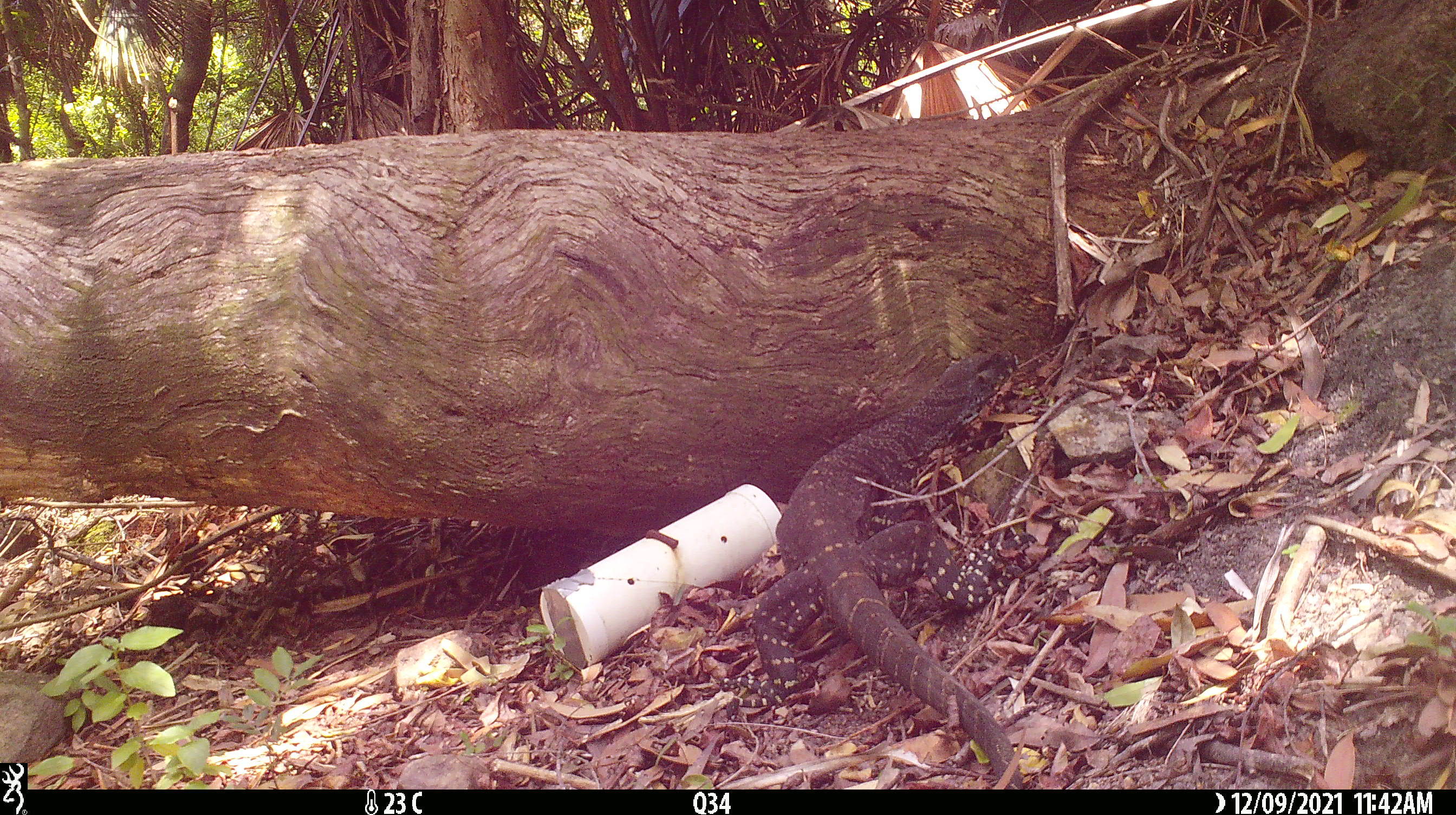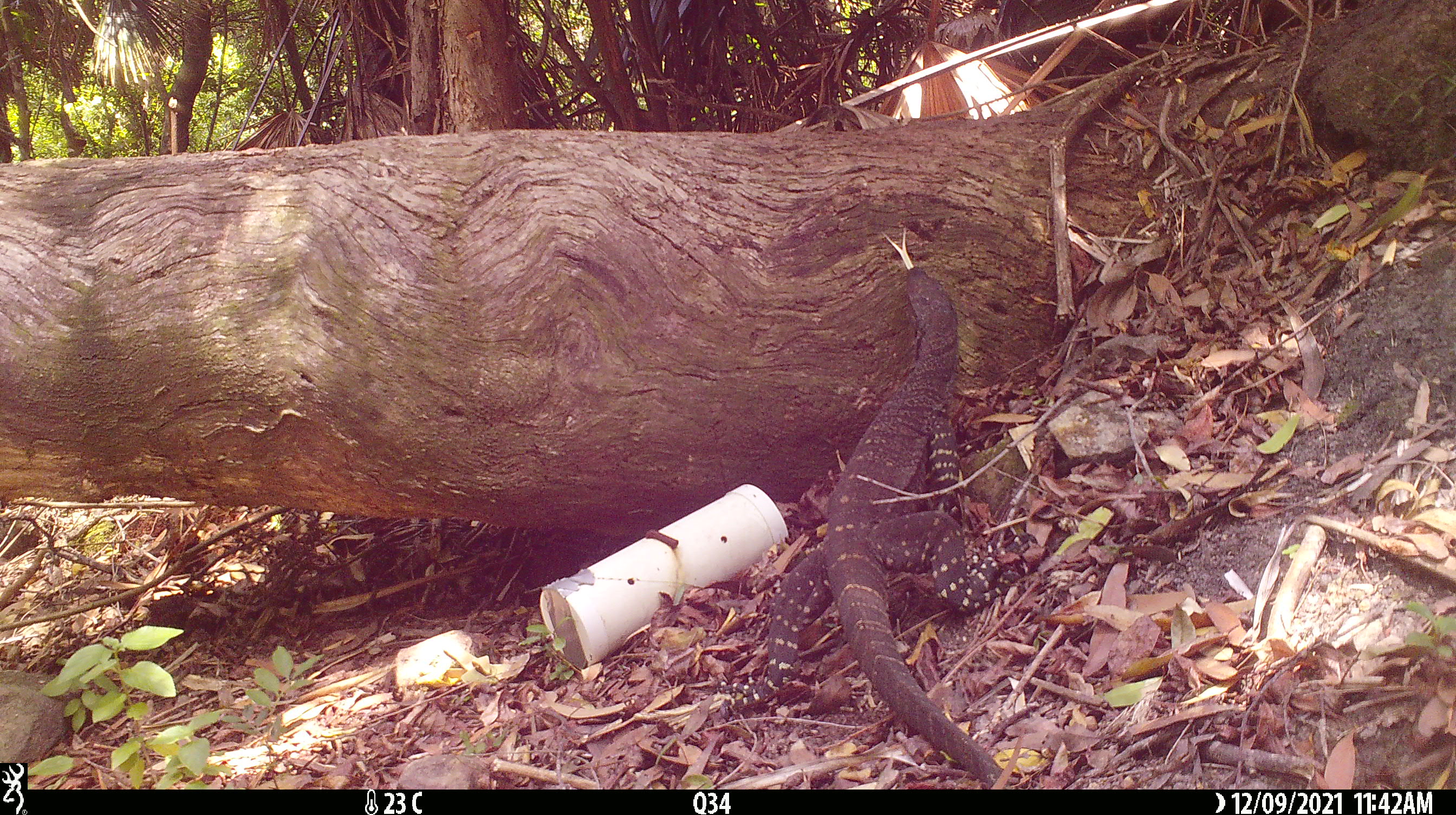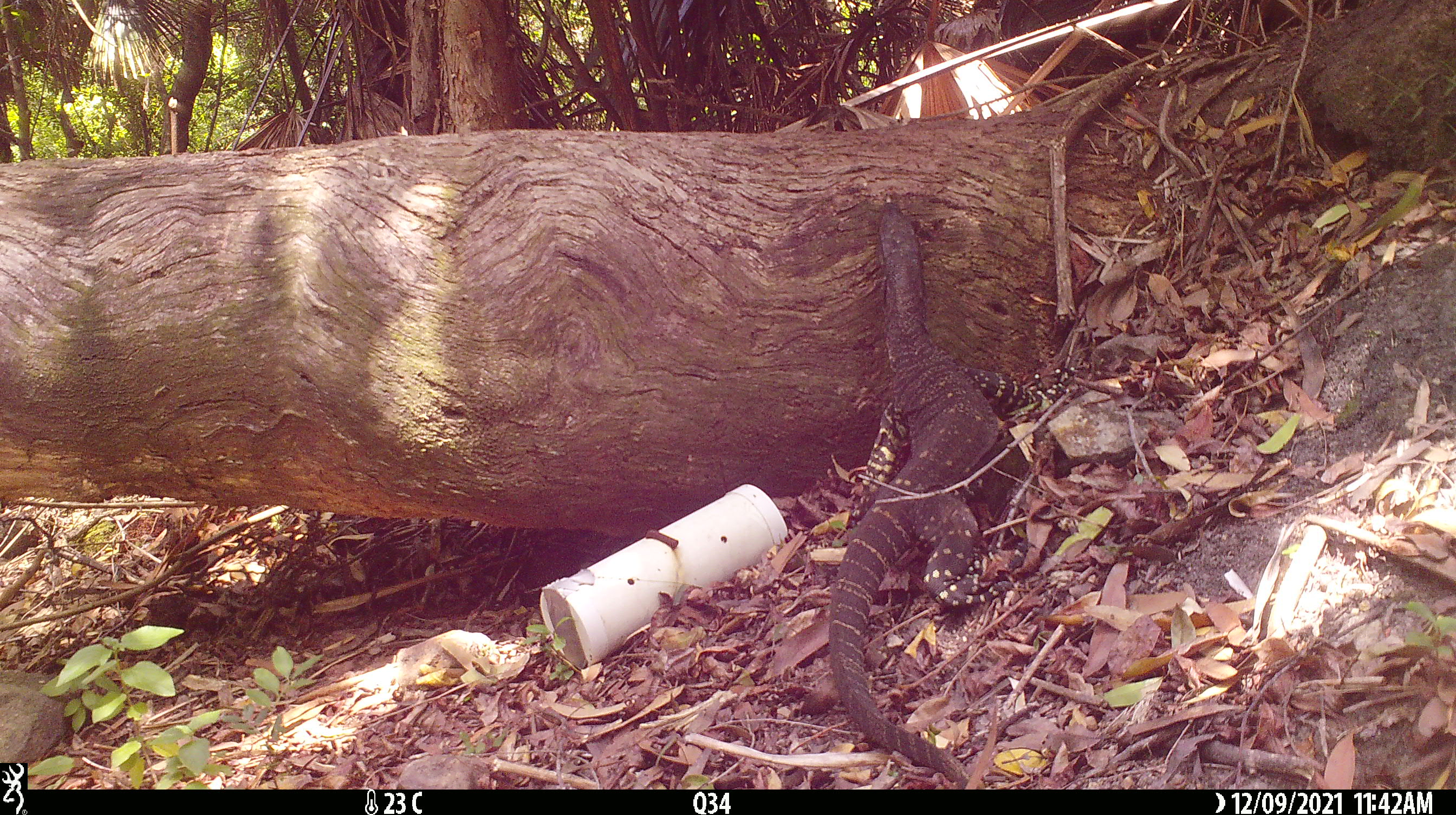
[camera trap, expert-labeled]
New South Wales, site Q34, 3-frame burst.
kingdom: Animalia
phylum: Chordata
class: Reptilia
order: Squamata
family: Varanidae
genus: Varanus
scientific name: Varanus varius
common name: lace monitor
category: goanna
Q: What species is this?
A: Goanna (lace monitor) (Varanus varius).